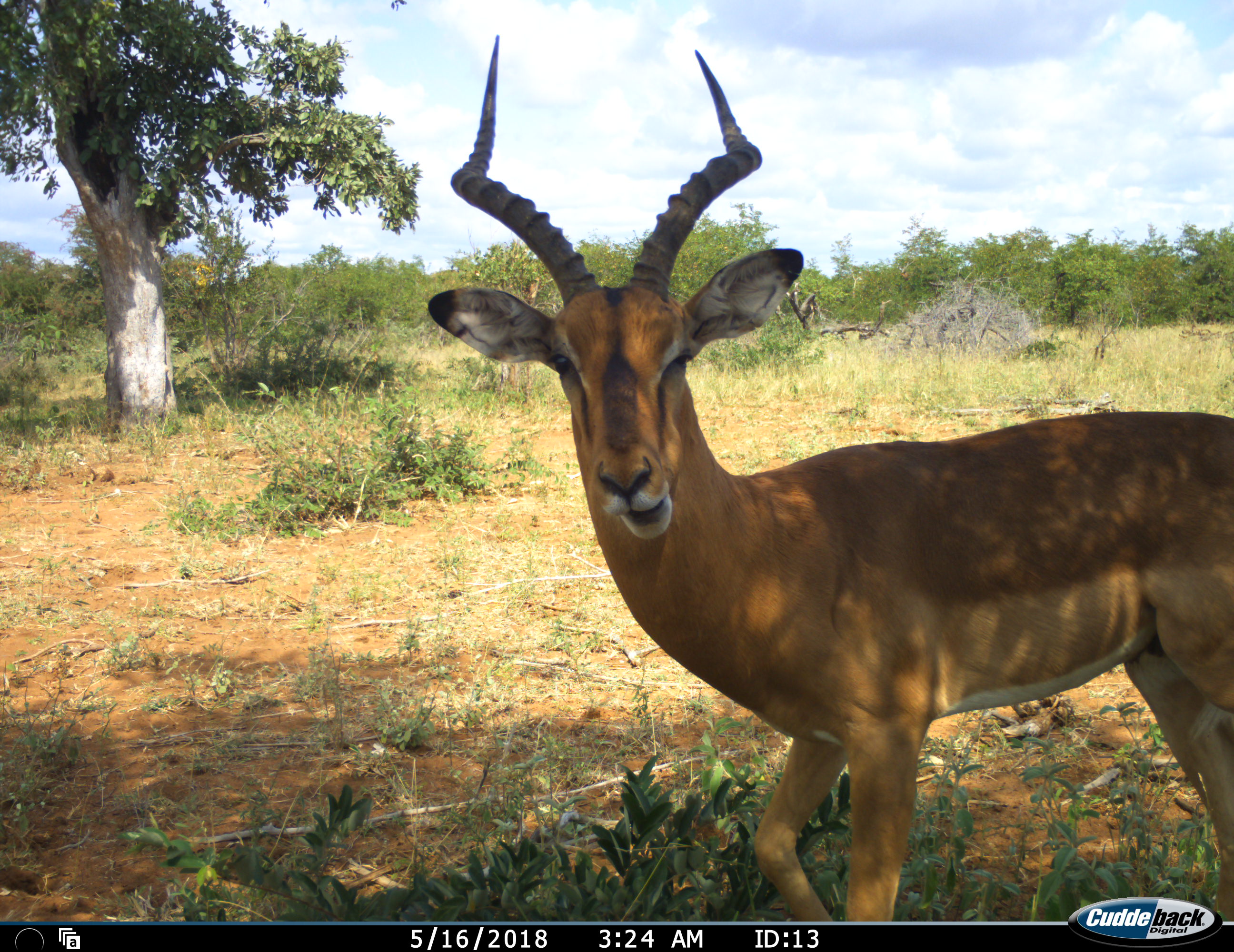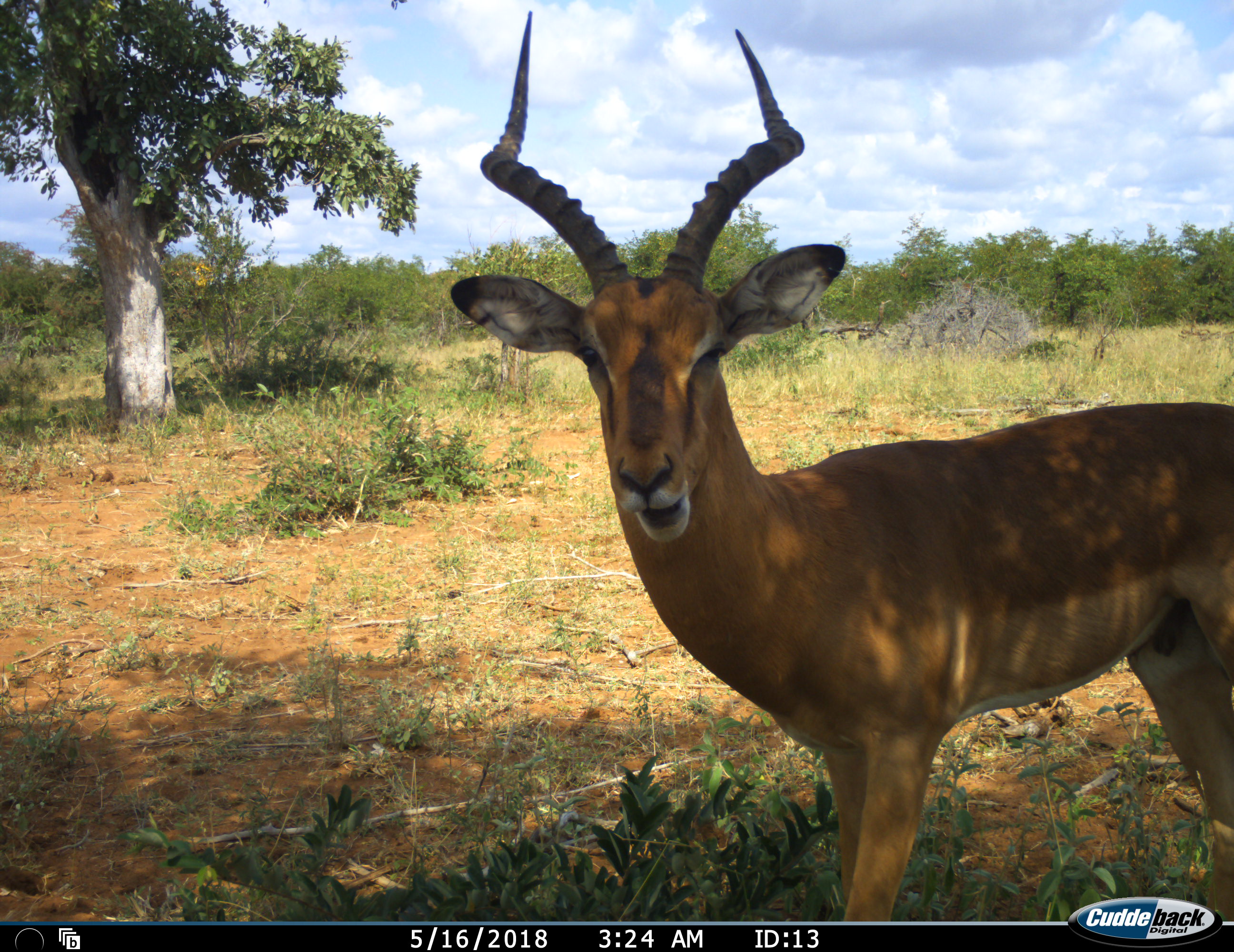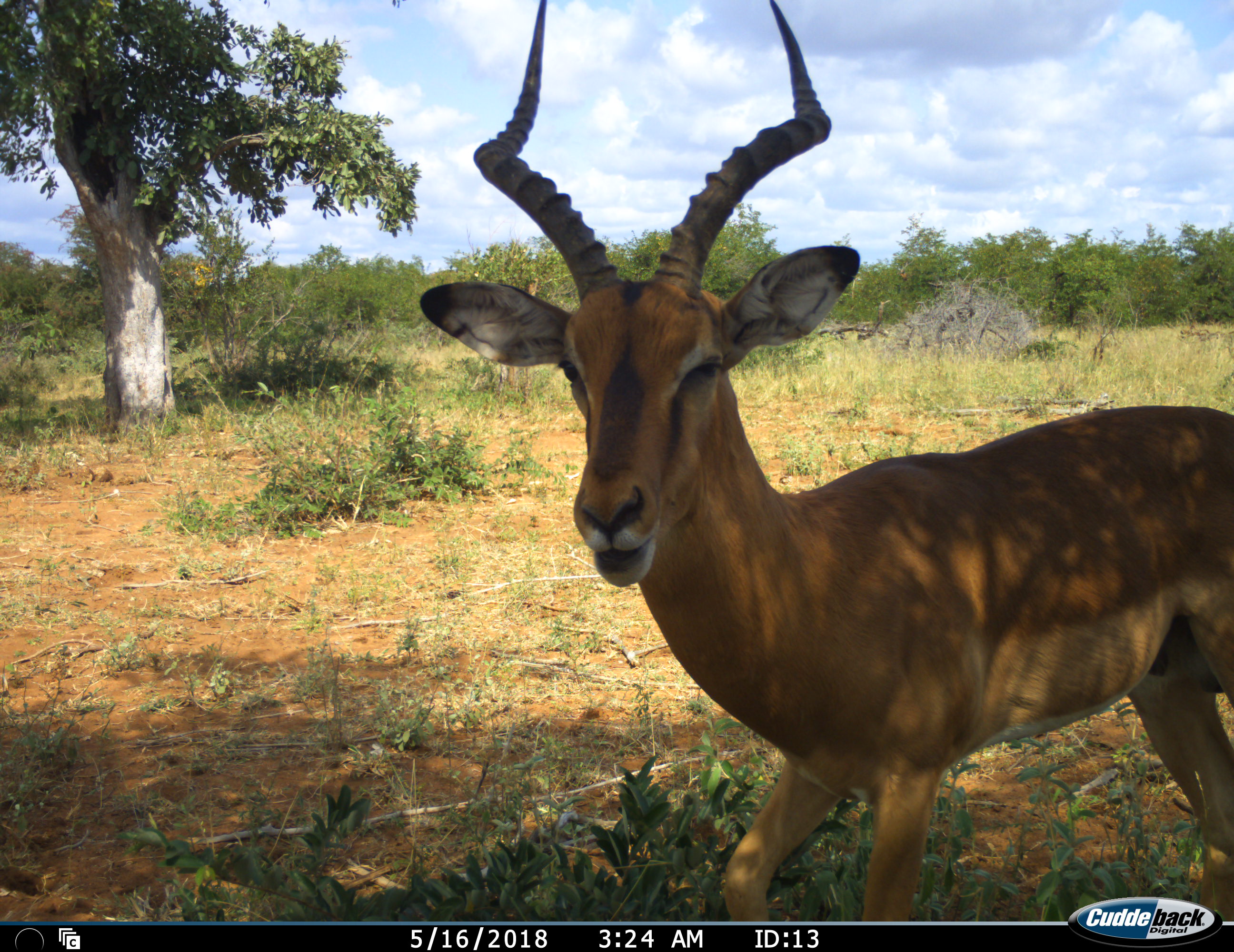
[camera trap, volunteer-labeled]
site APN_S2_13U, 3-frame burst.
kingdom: Animalia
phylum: Chordata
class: Mammalia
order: Artiodactyla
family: Bovidae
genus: Aepyceros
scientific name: Aepyceros melampus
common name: impala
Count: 1.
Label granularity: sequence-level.